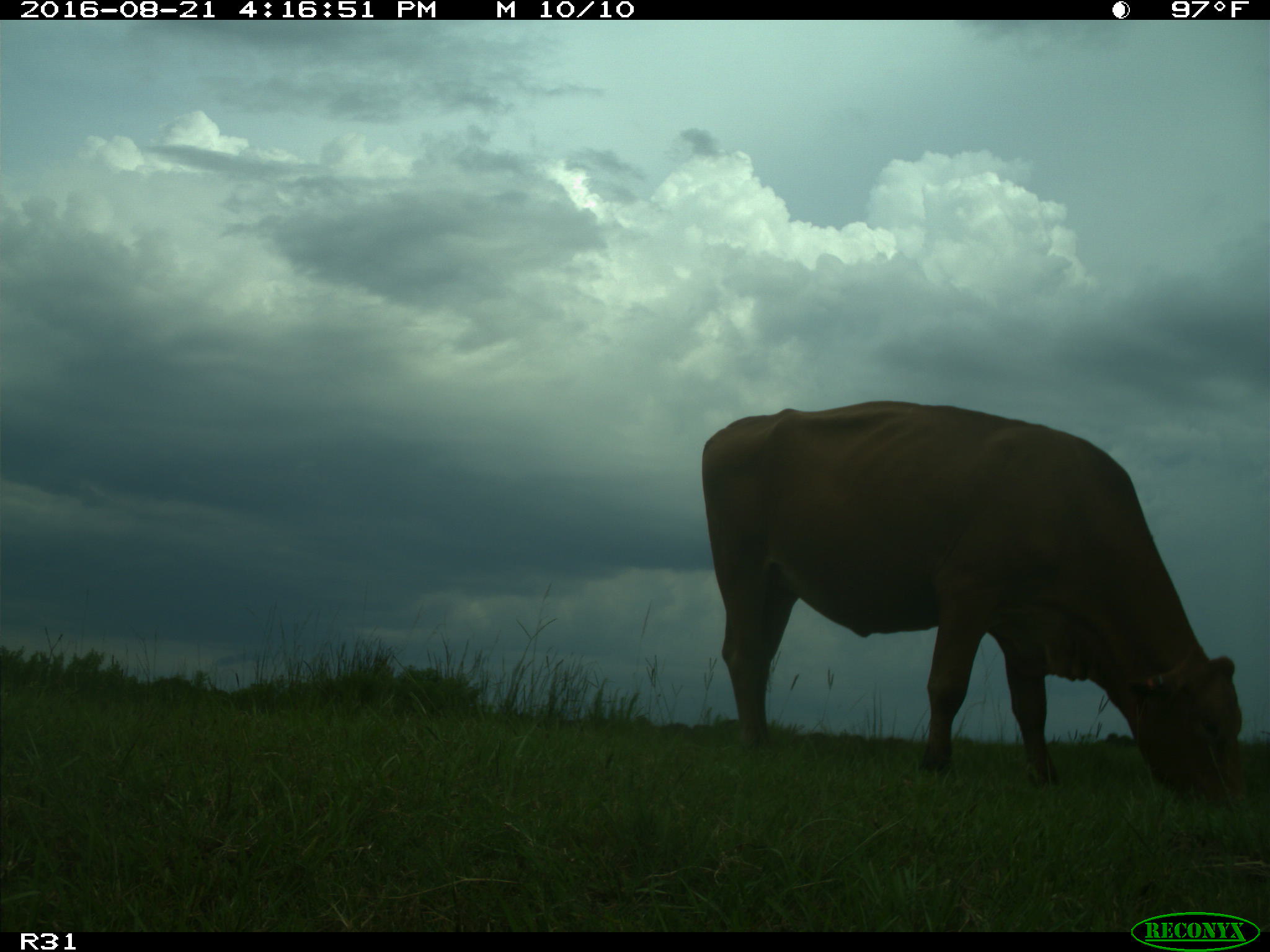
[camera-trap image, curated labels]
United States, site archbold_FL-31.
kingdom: Animalia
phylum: Chordata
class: Mammalia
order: Artiodactyla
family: Bovidae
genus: Bos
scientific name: Bos taurus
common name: domestic cow